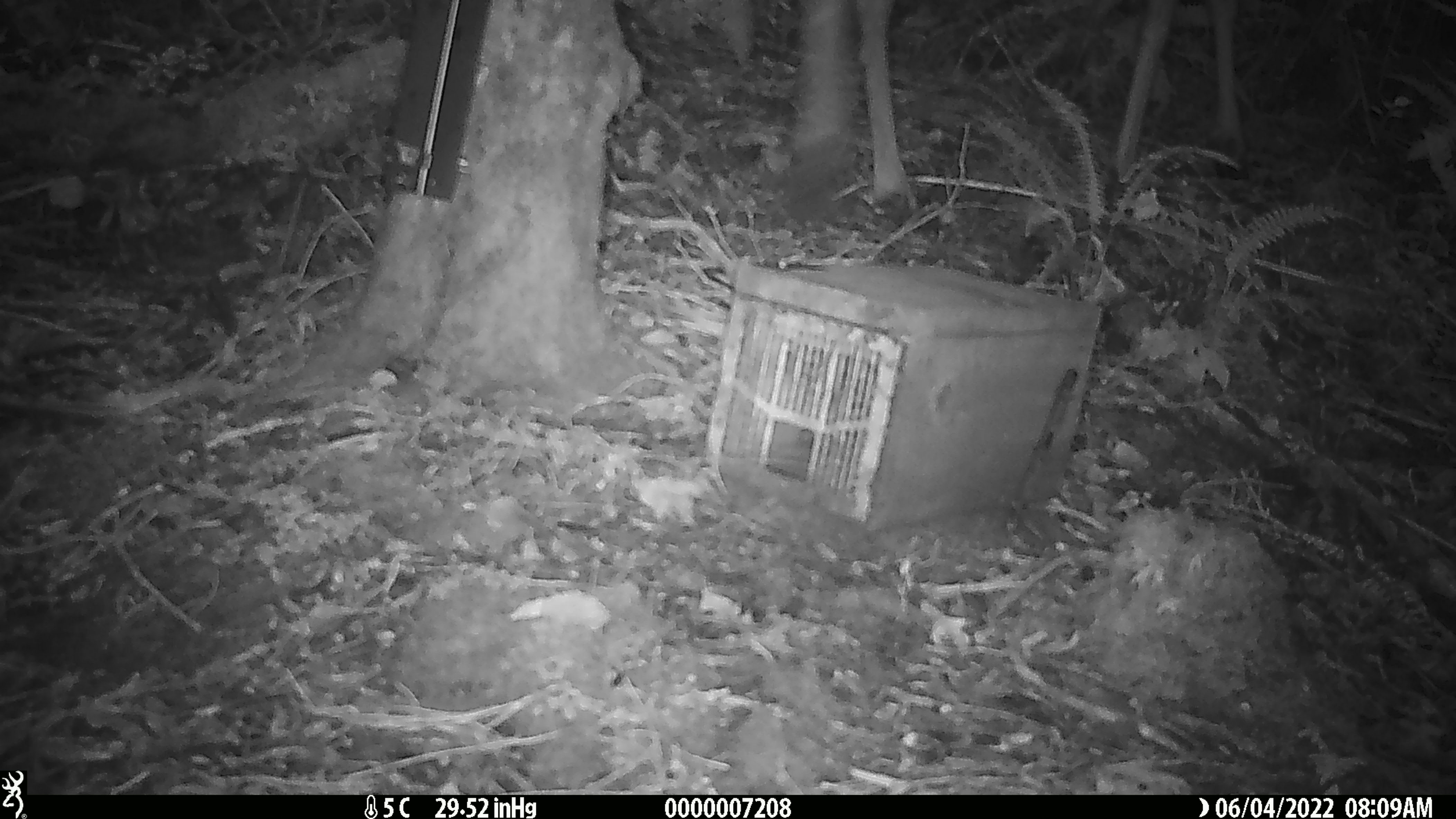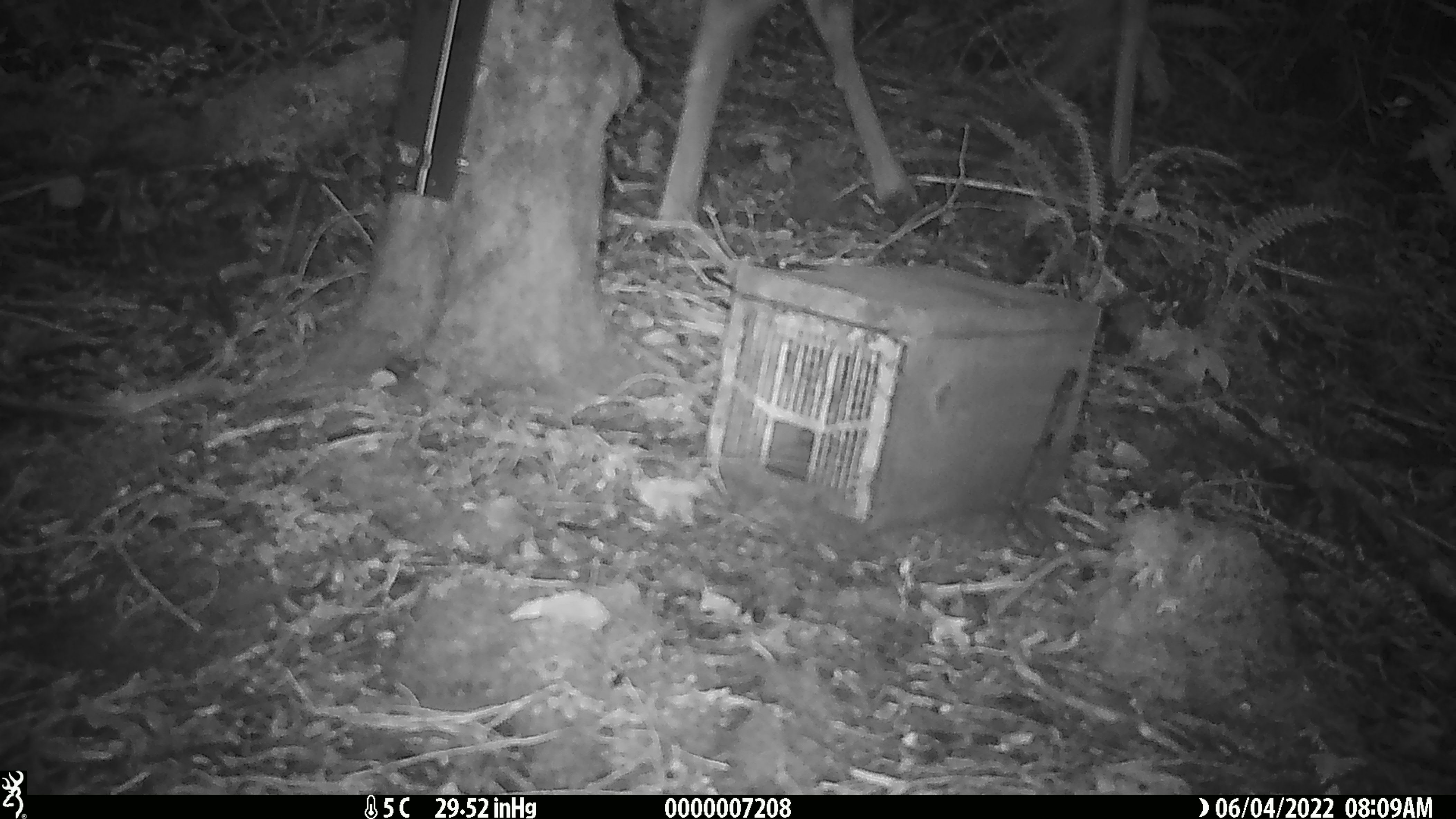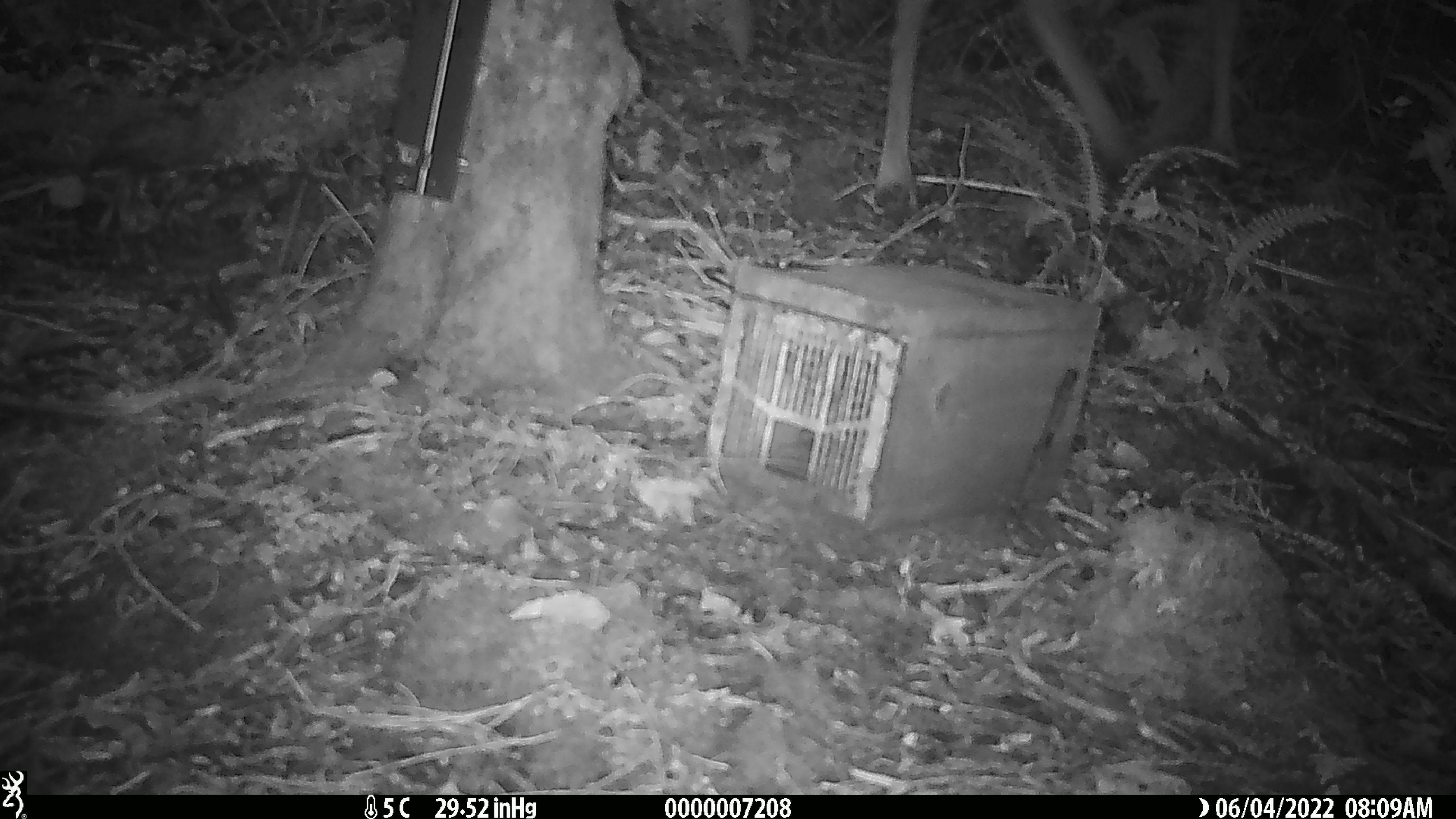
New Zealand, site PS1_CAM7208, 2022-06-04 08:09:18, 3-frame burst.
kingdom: Animalia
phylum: Chordata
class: Mammalia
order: Artiodactyla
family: Cervidae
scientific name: Cervidae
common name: deer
Deer (Cervidae).